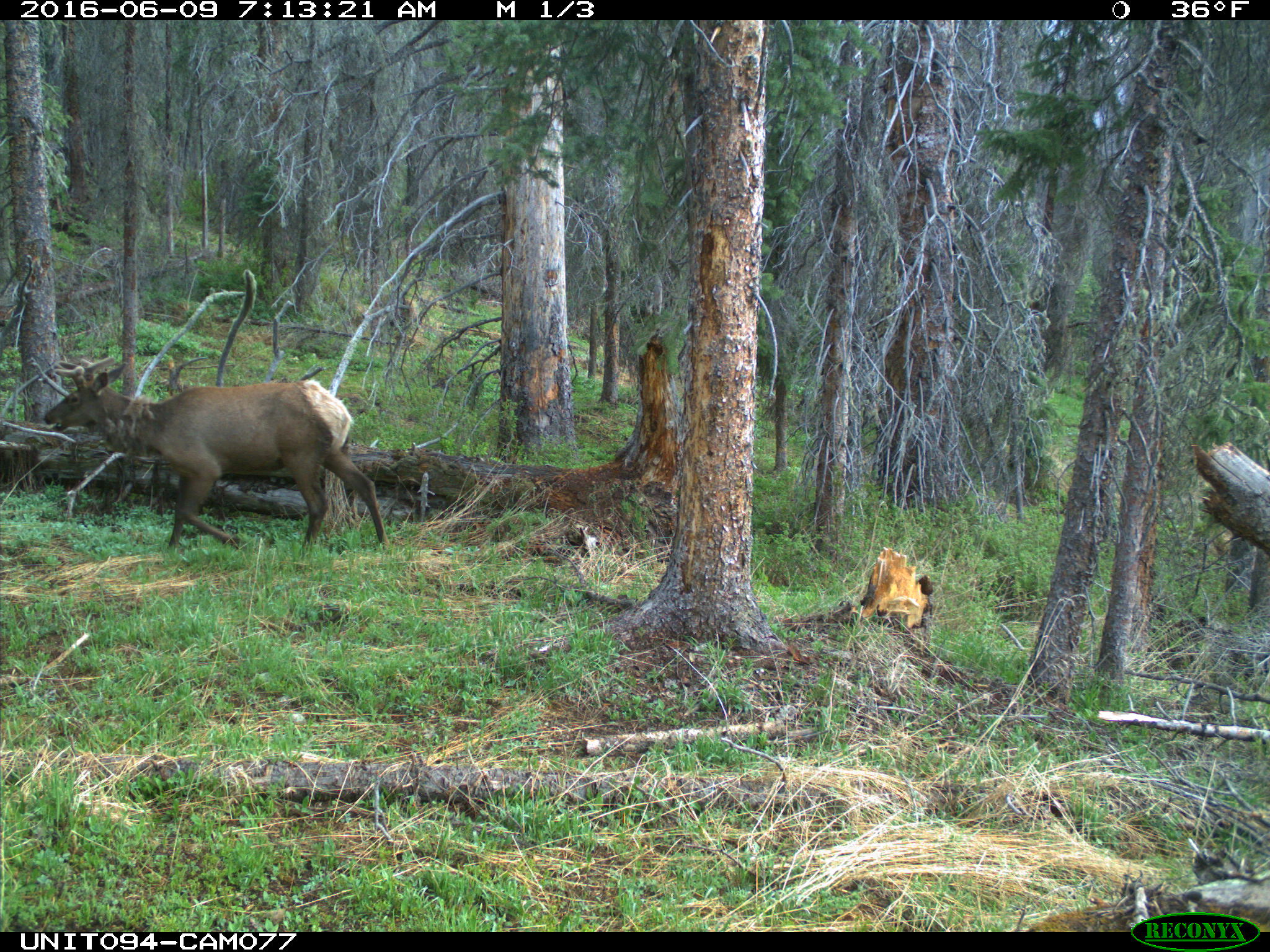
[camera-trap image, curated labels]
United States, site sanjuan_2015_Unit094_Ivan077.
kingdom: Animalia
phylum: Chordata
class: Mammalia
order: Artiodactyla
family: Cervidae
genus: Cervus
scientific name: Cervus elaphus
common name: red deer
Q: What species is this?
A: Cervus elaphus (red deer).